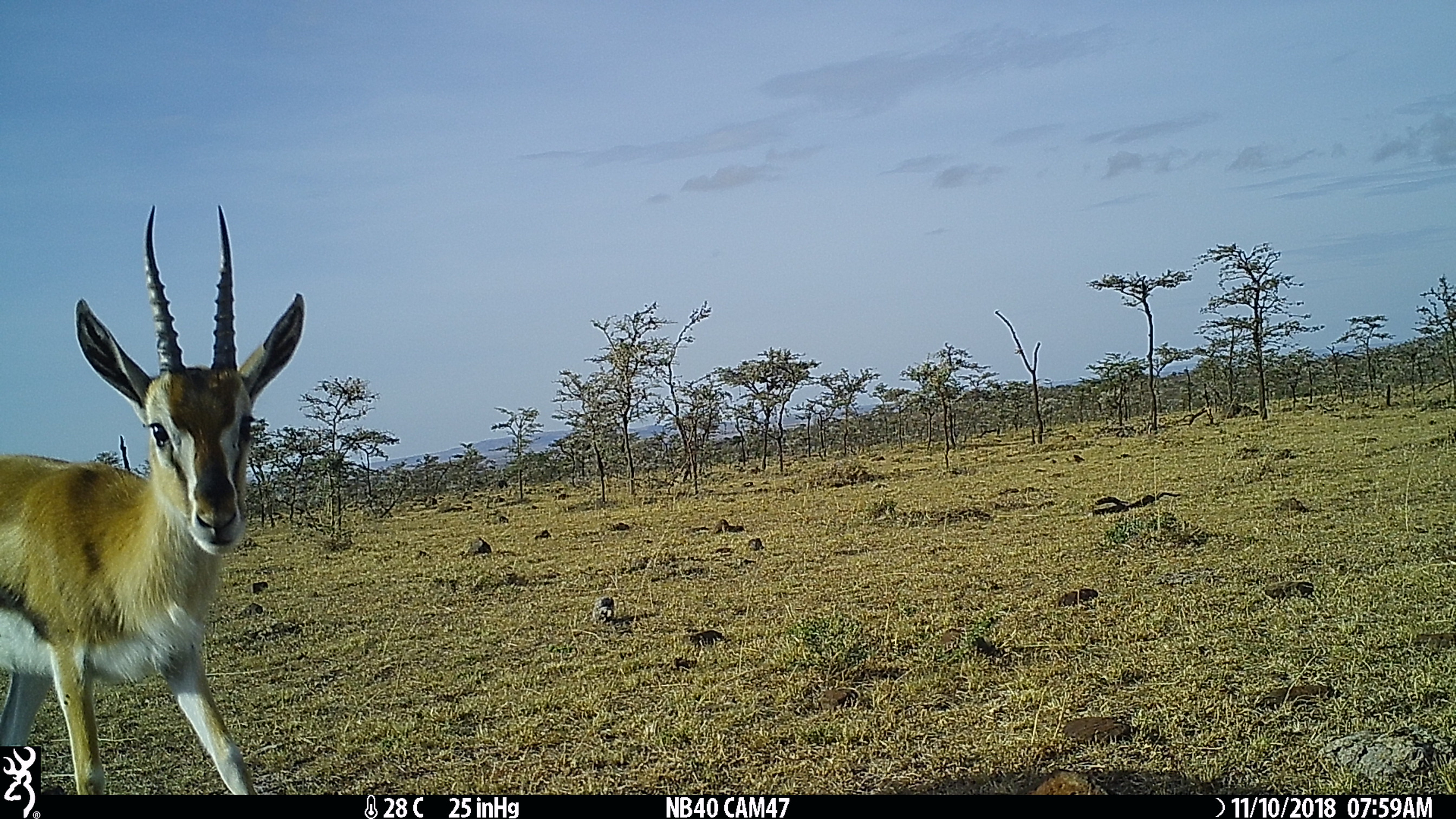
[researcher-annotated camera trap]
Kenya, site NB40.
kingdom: Animalia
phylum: Chordata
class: Mammalia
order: Artiodactyla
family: Bovidae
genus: Eudorcas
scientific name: Eudorcas thomsonii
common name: thomon's gazelle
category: gazelle thomsons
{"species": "gazelle thomsons (thomon's gazelle) (Eudorcas thomsonii)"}